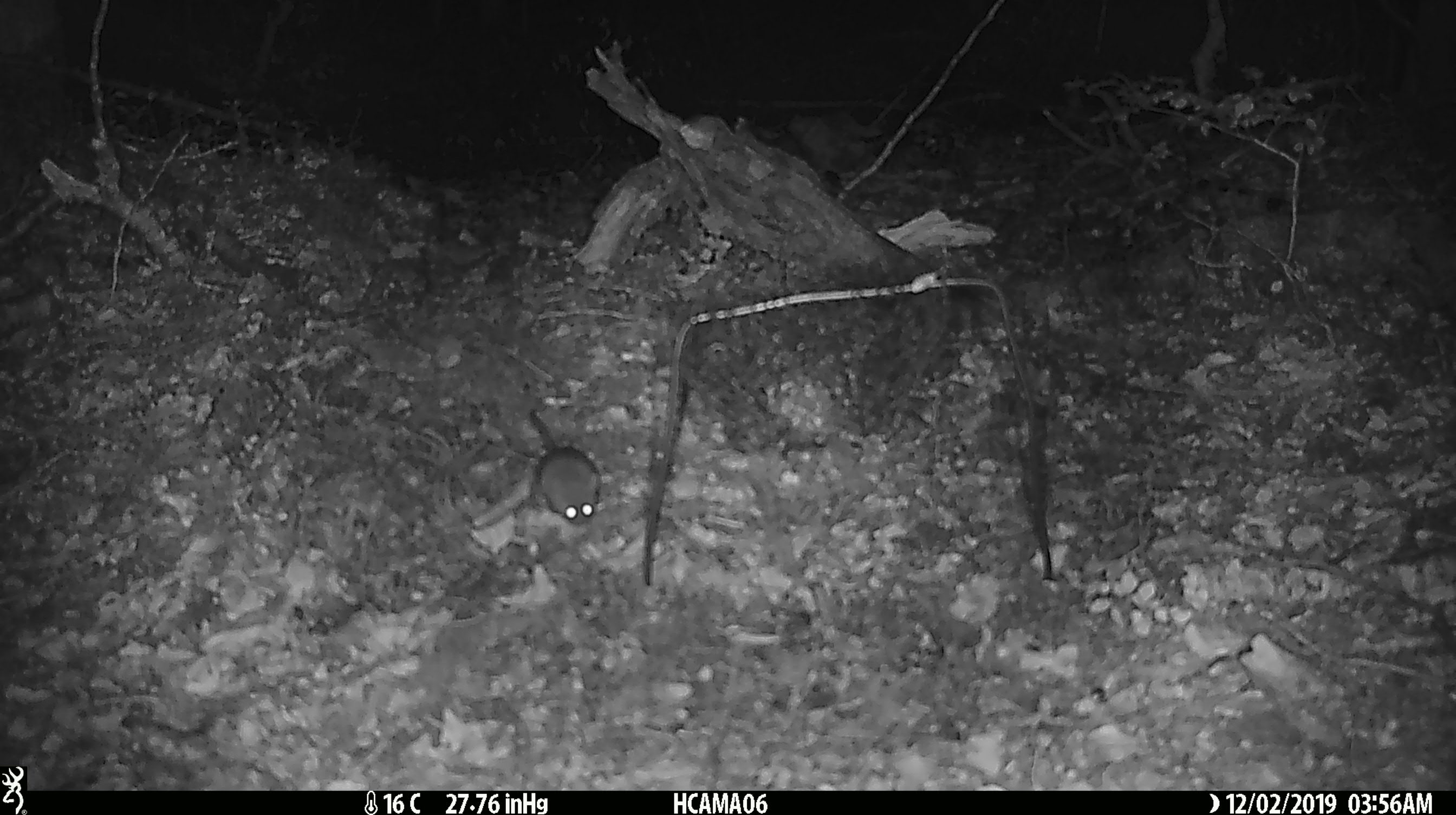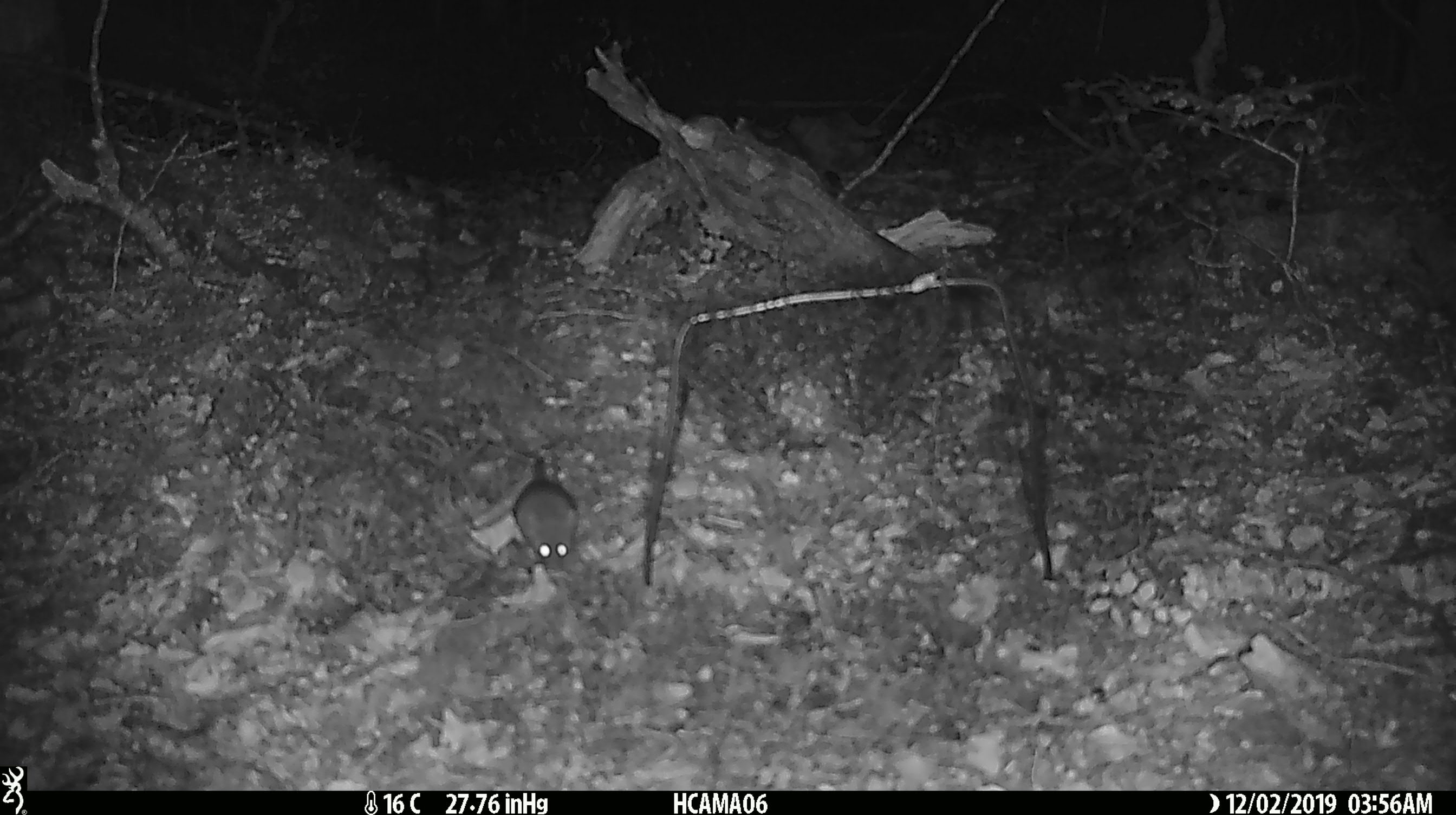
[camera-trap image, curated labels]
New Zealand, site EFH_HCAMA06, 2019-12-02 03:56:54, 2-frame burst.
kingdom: Animalia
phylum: Chordata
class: Mammalia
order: Rodentia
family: Muridae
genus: Mus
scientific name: Mus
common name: mouse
Mouse (Mus).